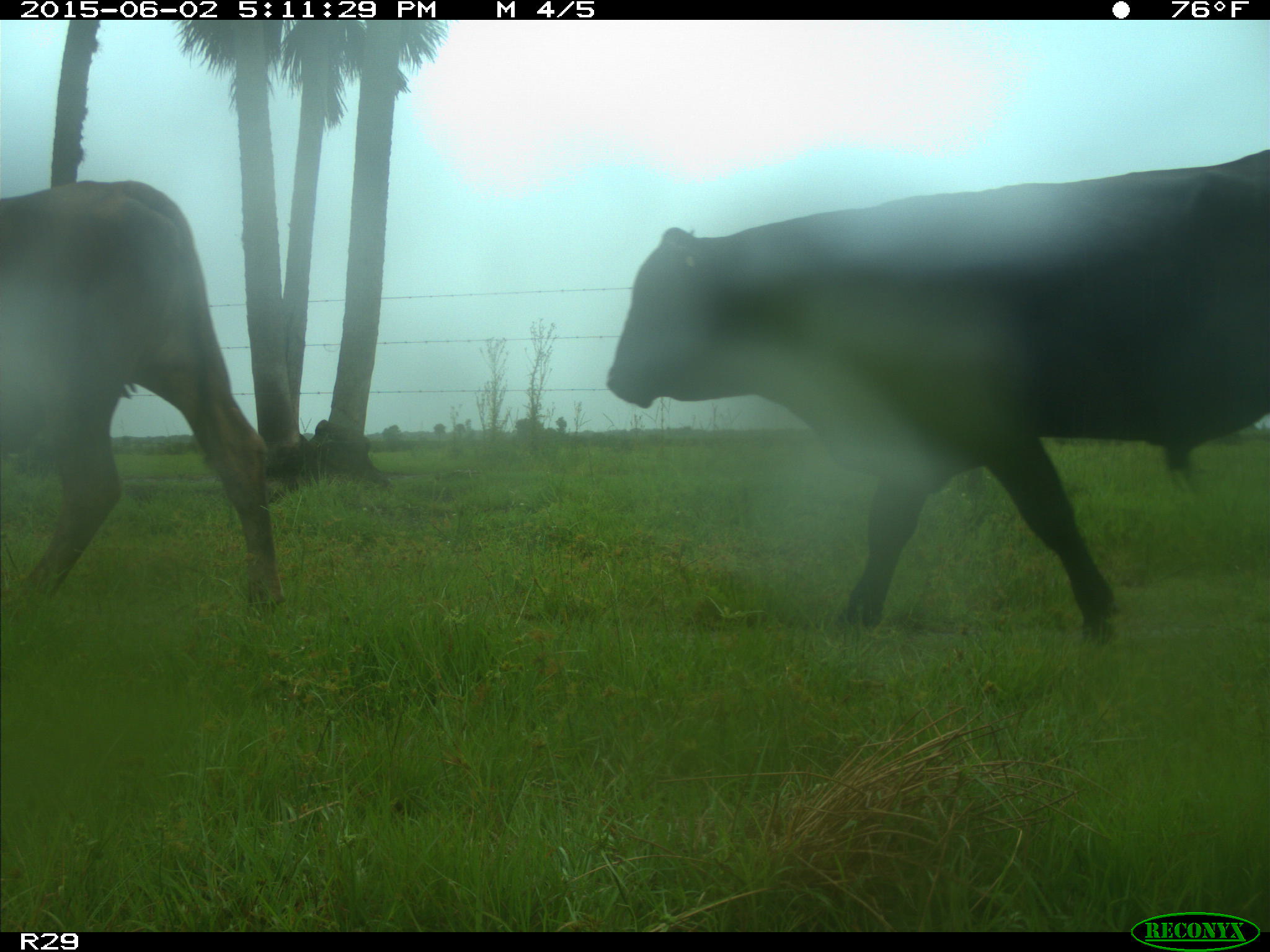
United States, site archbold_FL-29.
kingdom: Animalia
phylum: Chordata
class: Mammalia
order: Artiodactyla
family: Bovidae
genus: Bos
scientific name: Bos taurus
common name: domestic cow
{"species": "Bos taurus (domestic cow)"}